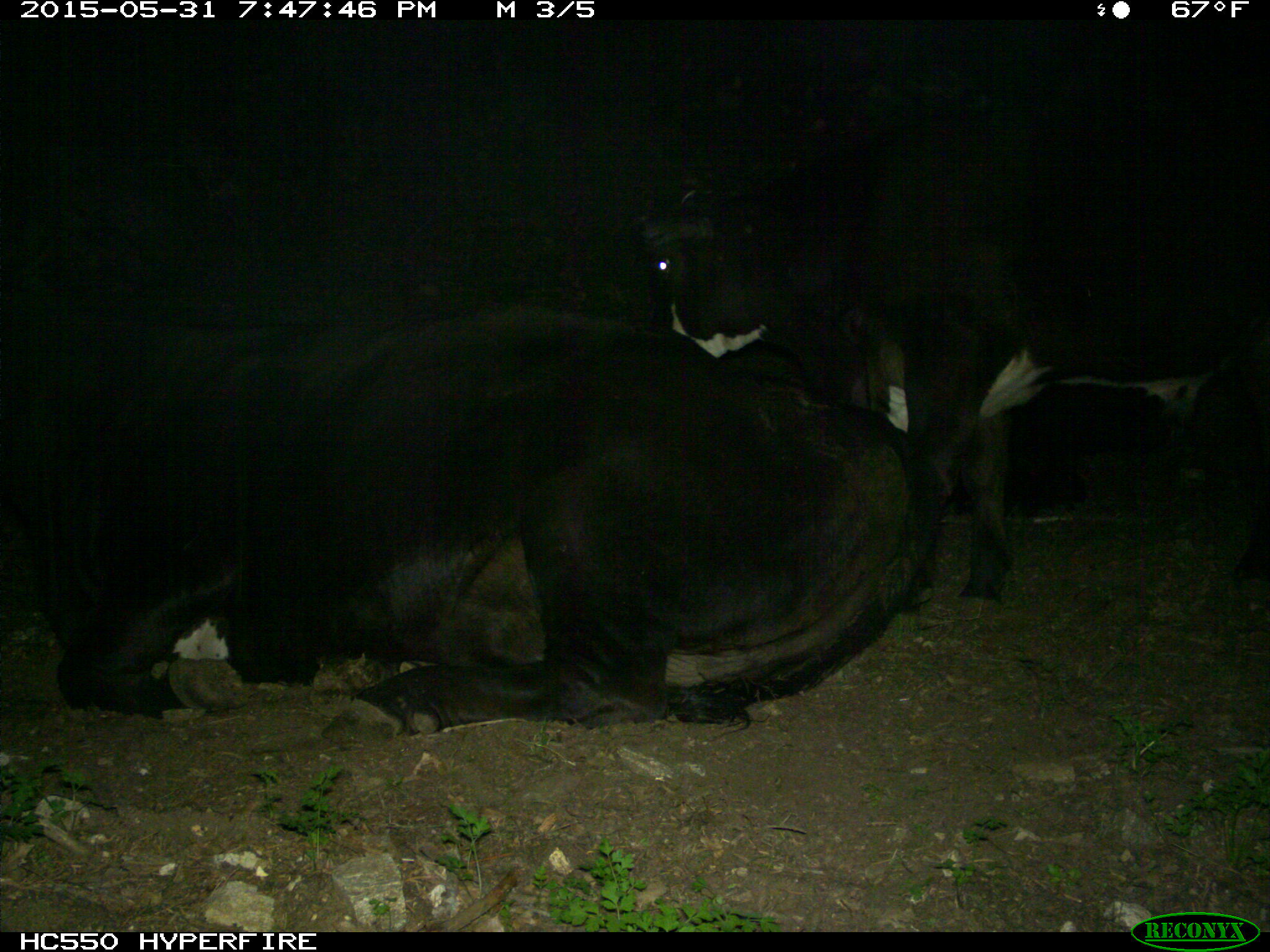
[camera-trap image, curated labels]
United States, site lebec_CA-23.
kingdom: Animalia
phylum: Chordata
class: Mammalia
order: Artiodactyla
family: Bovidae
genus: Bos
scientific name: Bos taurus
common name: domestic cow